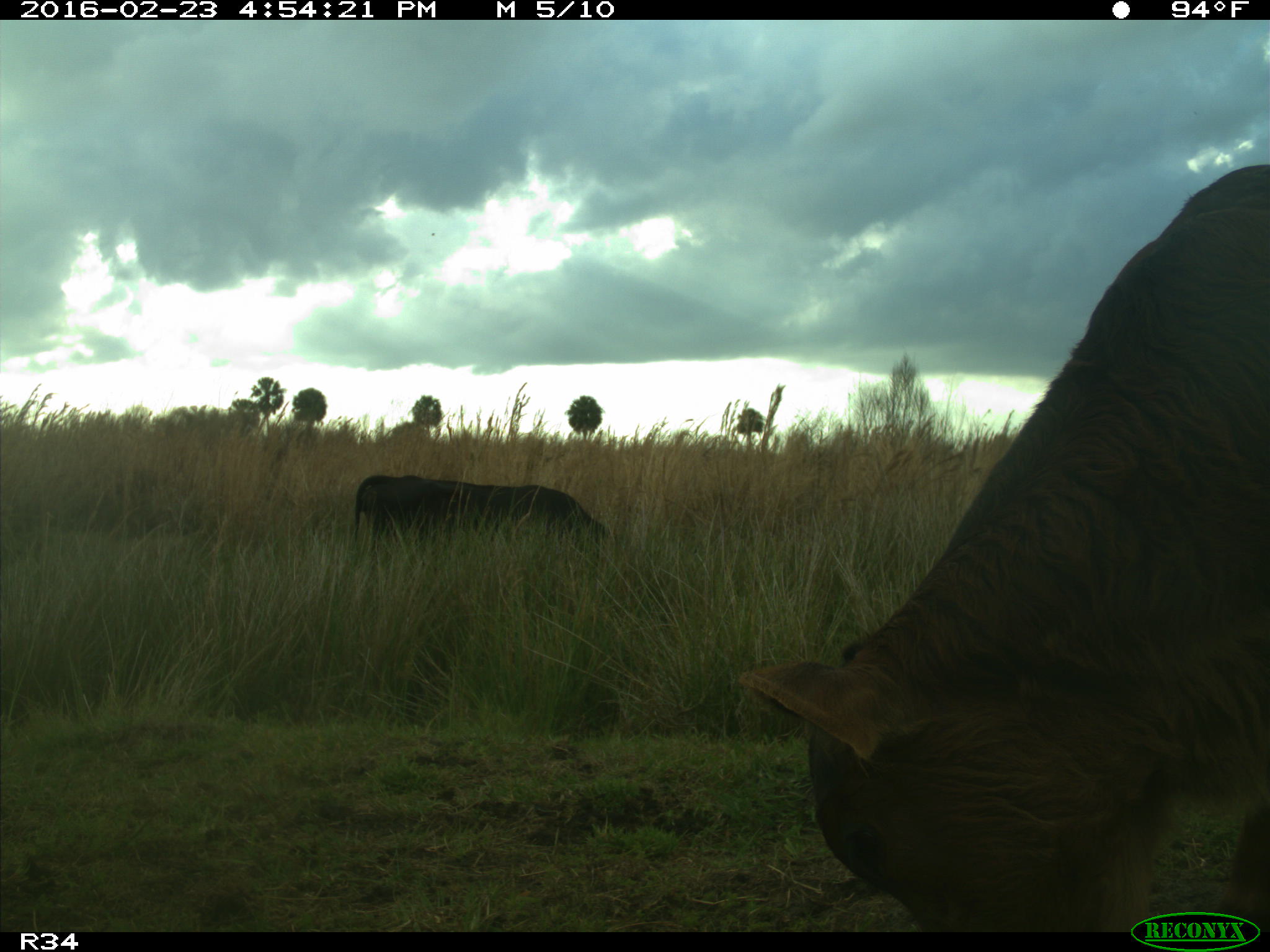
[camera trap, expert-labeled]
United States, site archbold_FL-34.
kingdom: Animalia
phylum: Chordata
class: Mammalia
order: Artiodactyla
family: Bovidae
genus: Bos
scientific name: Bos taurus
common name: domestic cow